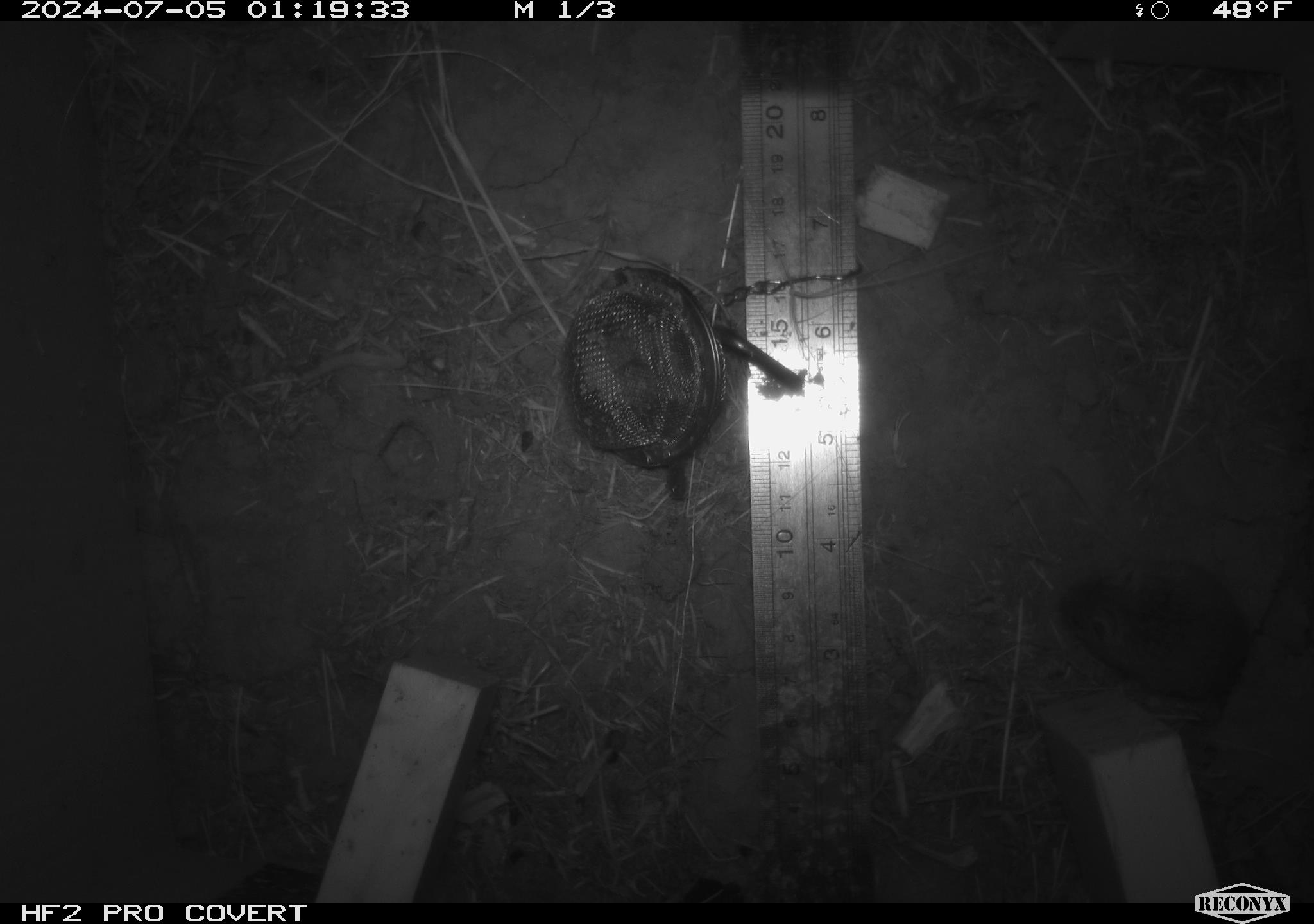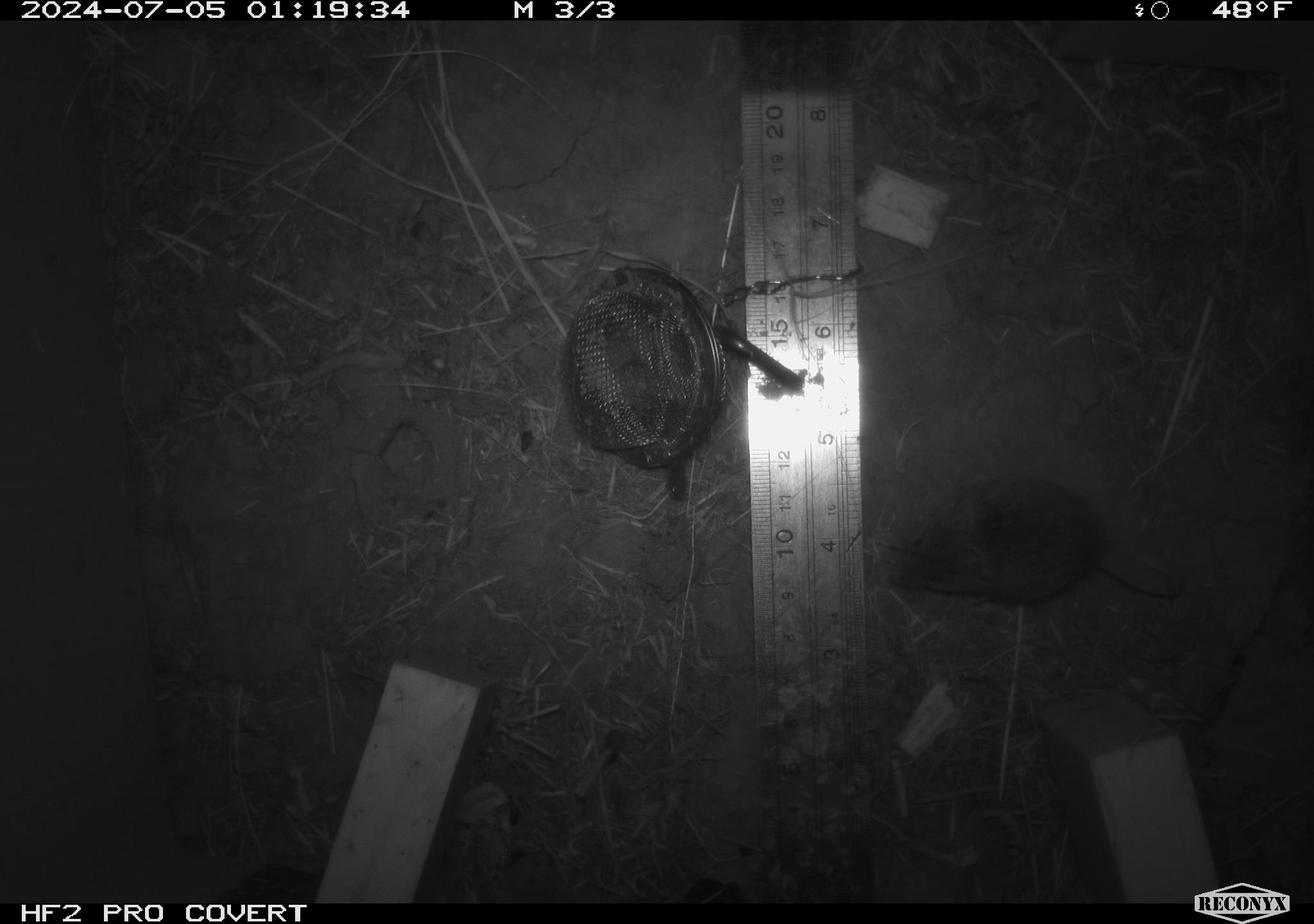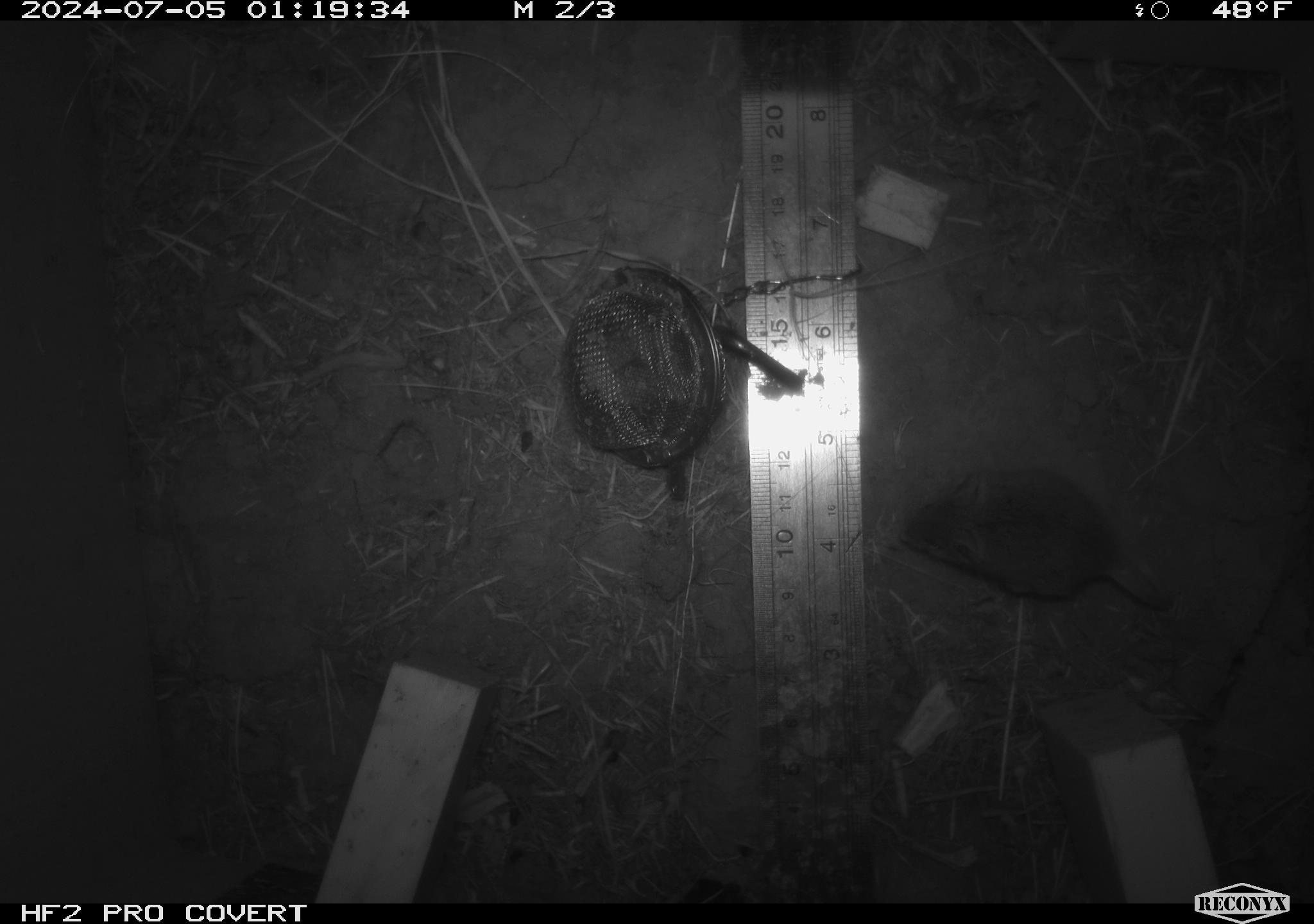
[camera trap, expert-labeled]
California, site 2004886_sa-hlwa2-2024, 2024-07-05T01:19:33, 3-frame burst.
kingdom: Animalia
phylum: Chordata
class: Mammalia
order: Rodentia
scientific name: Rodentia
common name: mouse species